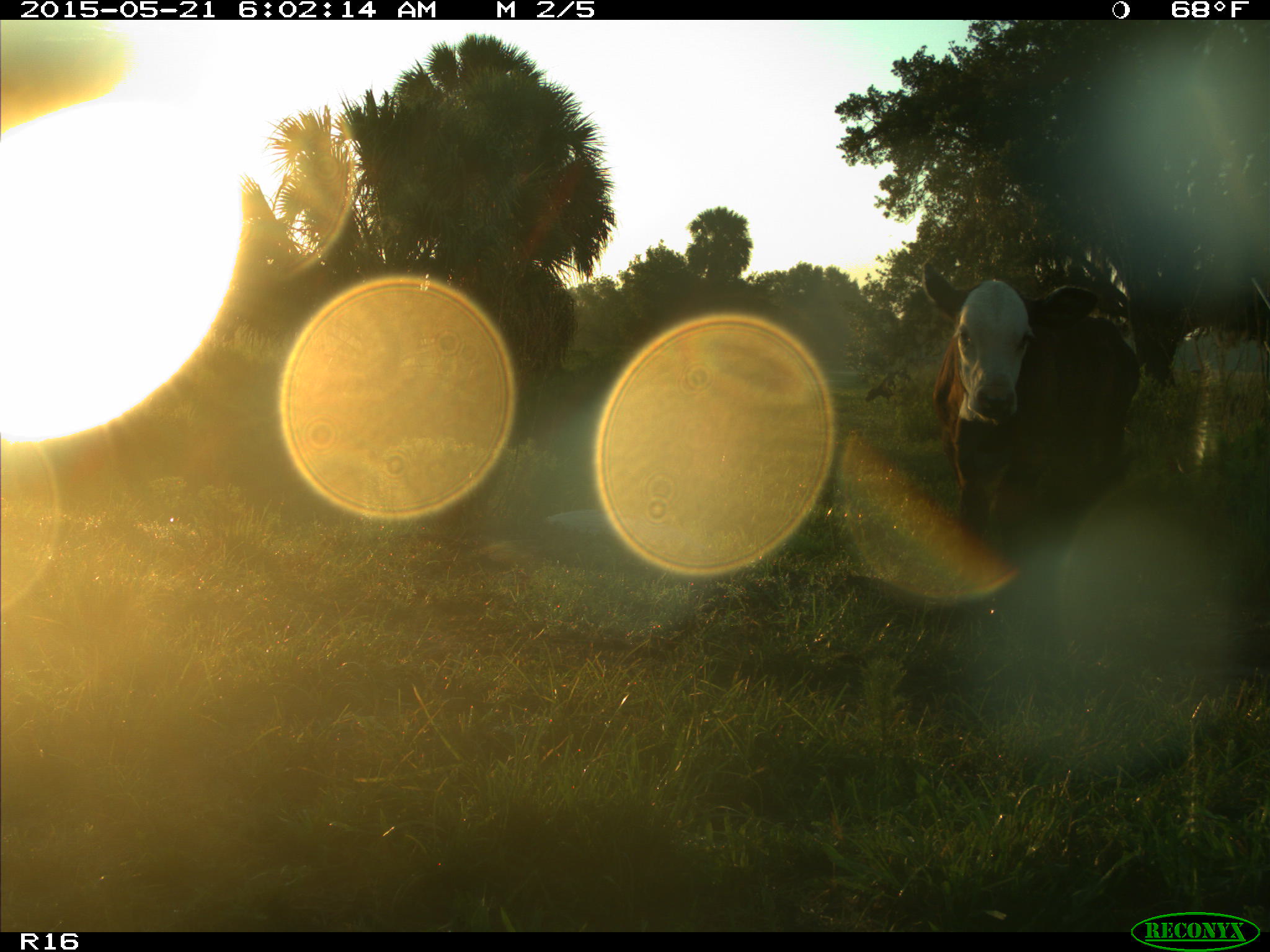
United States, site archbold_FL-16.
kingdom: Animalia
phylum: Chordata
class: Mammalia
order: Artiodactyla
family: Bovidae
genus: Bos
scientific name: Bos taurus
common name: domestic cow